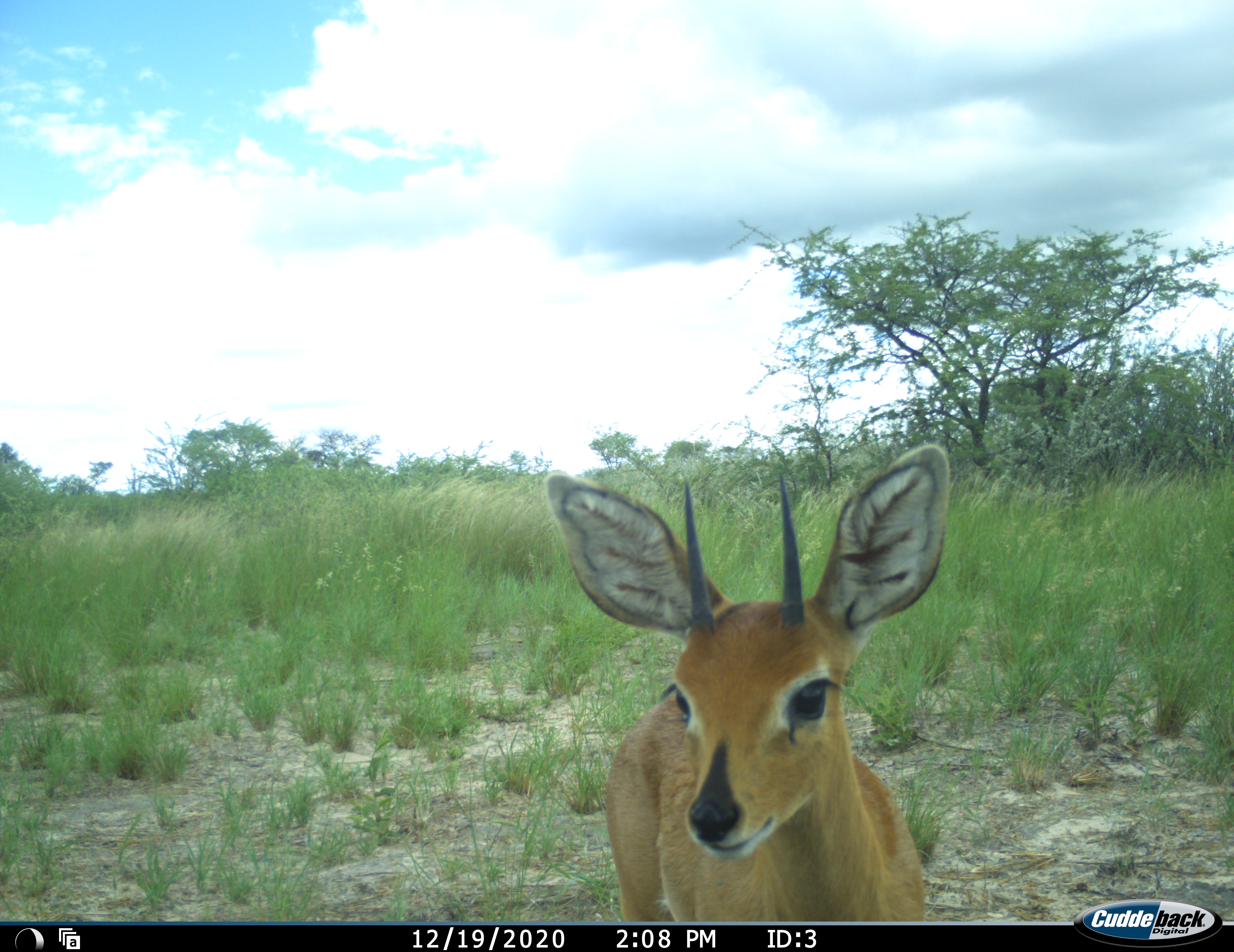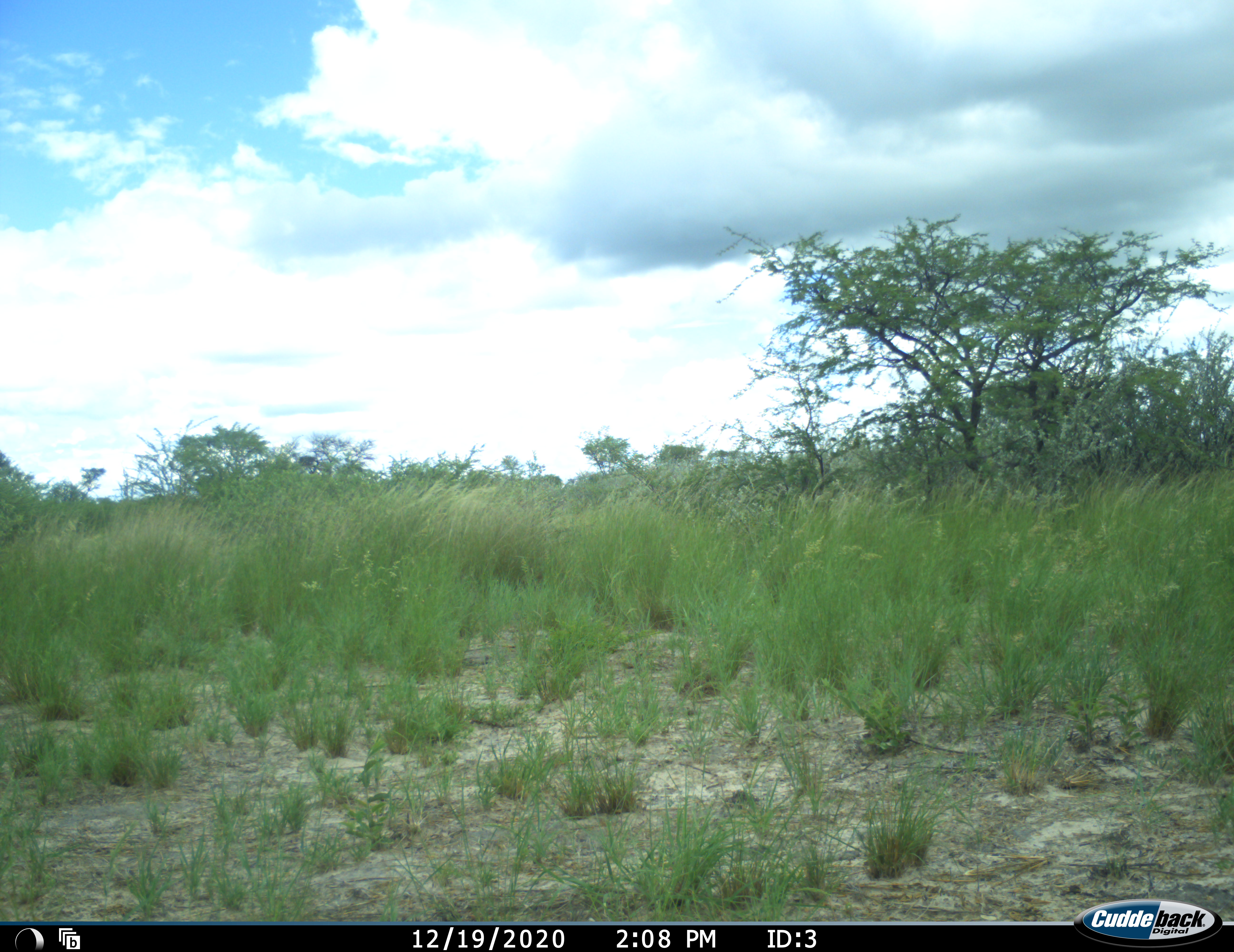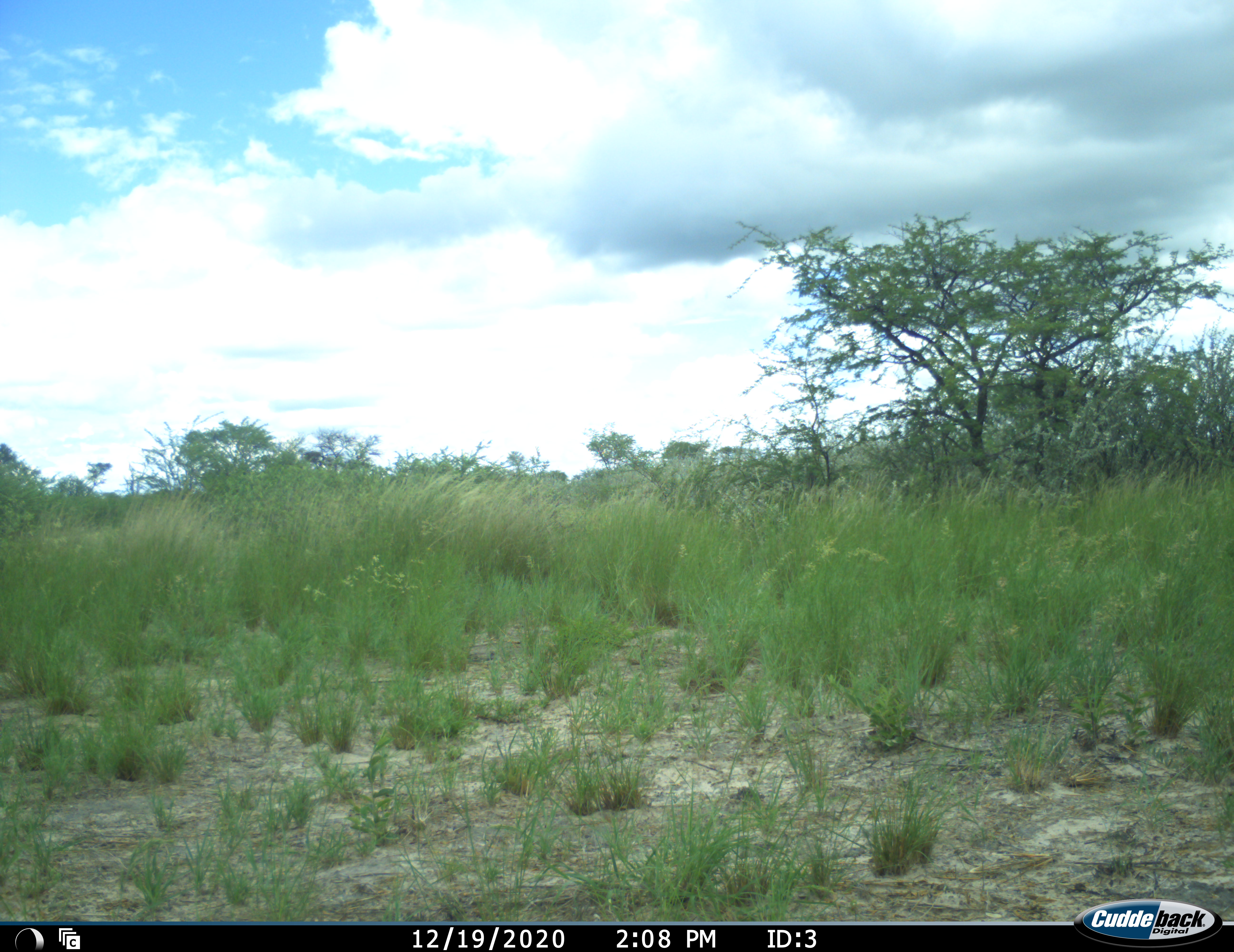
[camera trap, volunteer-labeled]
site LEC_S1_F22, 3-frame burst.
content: unidentified animal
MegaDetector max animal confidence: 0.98